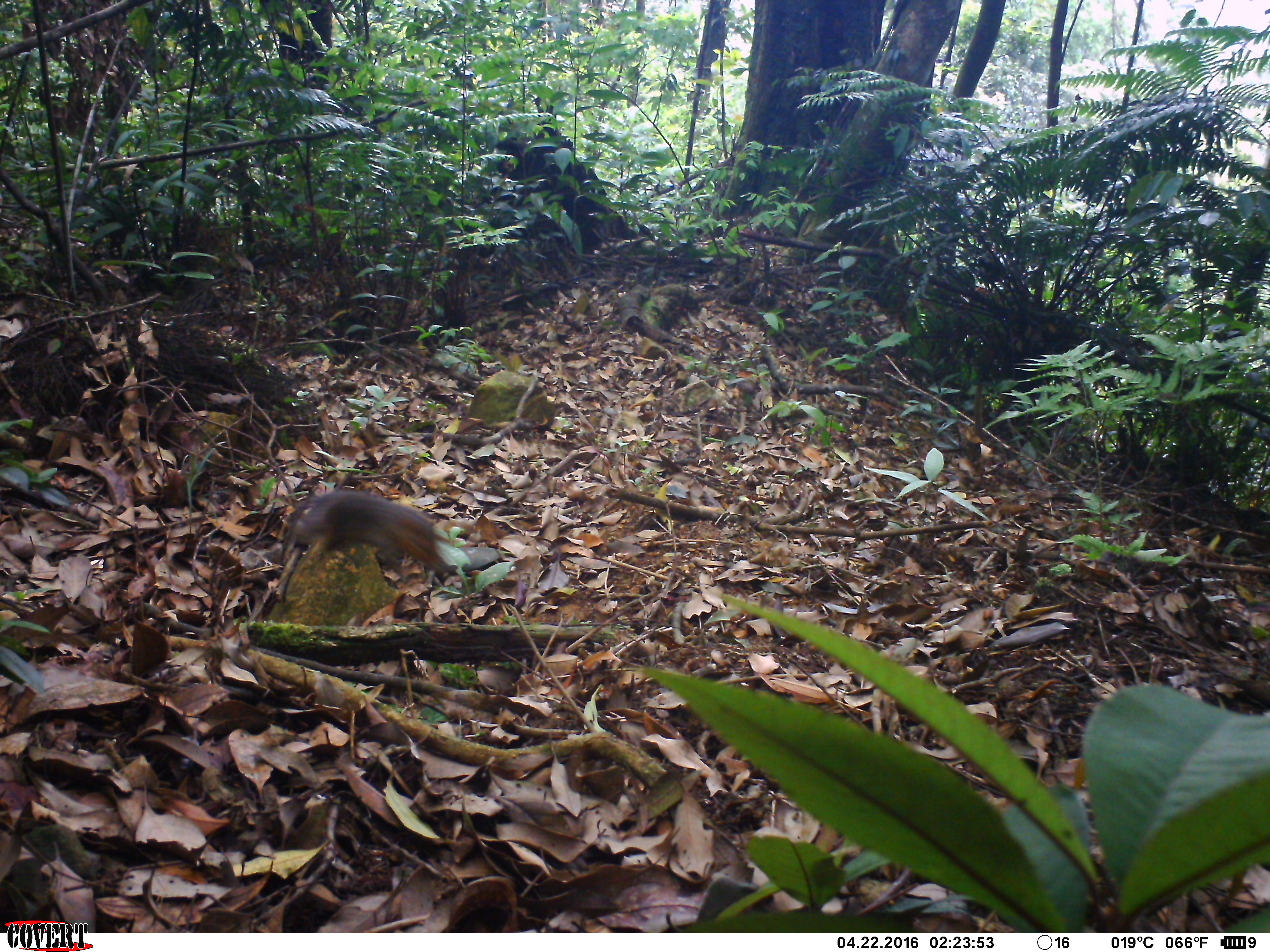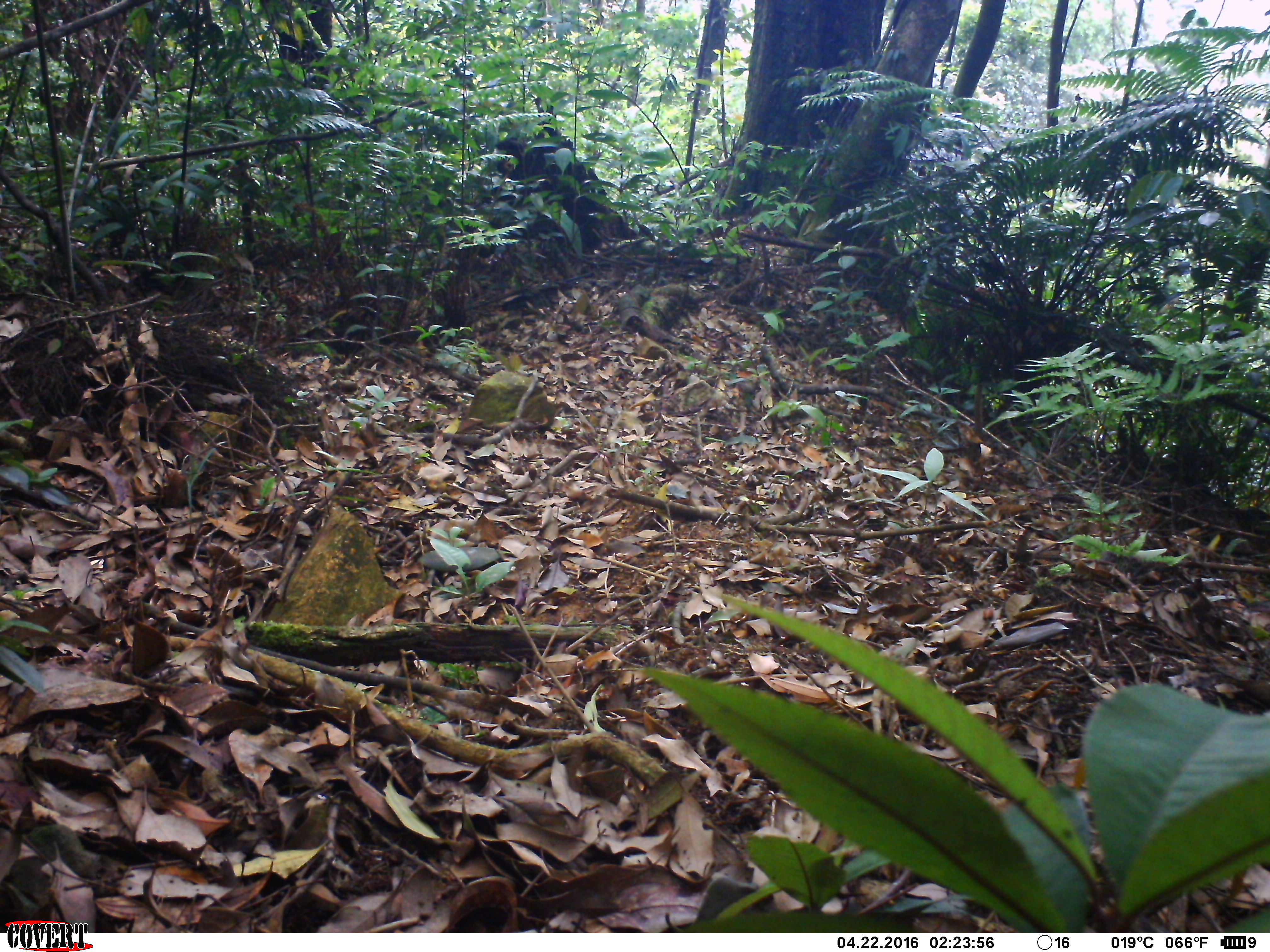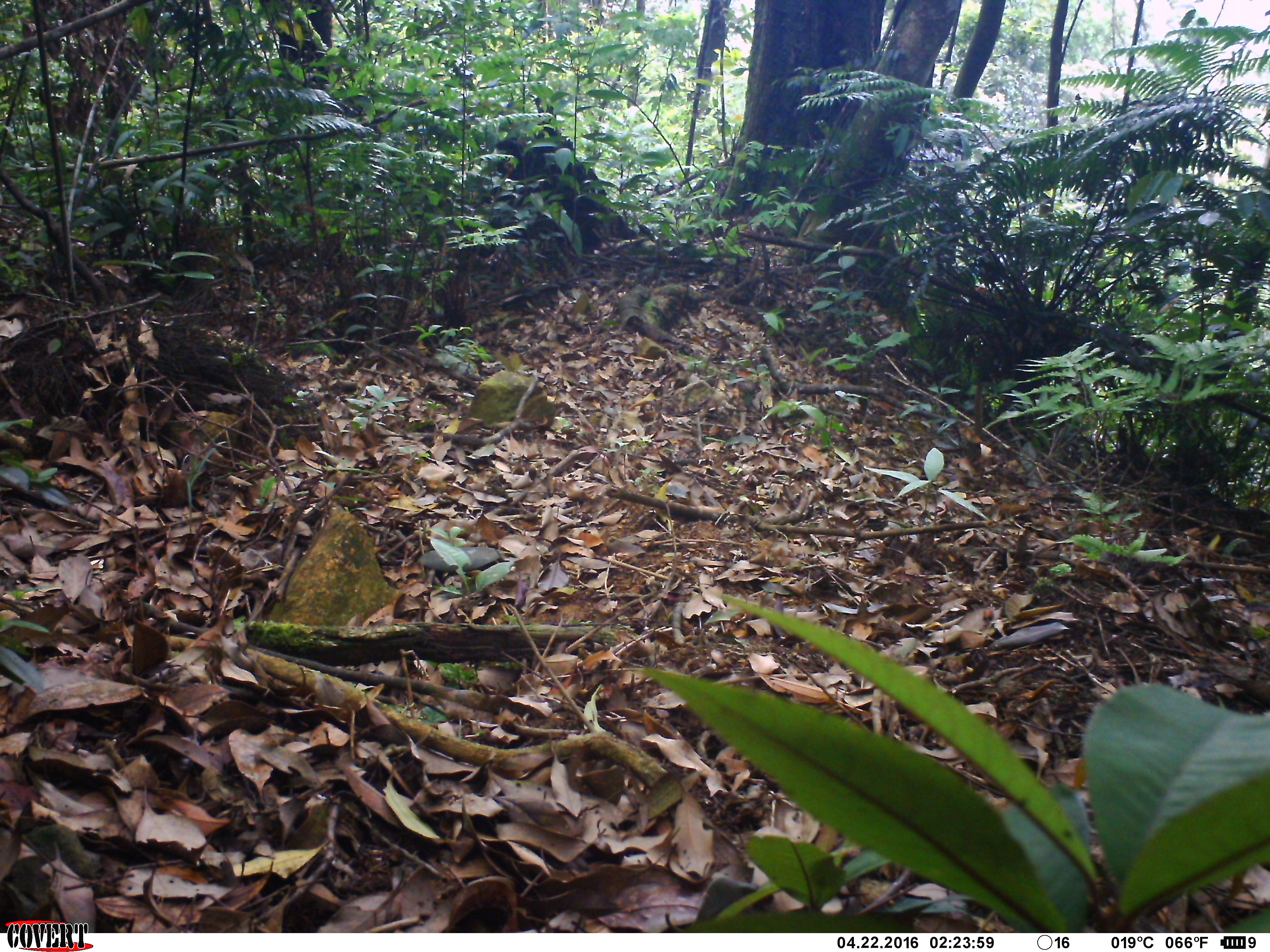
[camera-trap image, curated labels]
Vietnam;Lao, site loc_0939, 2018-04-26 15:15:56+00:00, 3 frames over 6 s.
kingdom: Animalia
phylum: Chordata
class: Mammalia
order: Rodentia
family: Sciuridae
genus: Dremomys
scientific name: Dremomys rufigenis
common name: red-cheeked squirrel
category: red cheeked squirrel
Red cheeked squirrel (red-cheeked squirrel) (Dremomys rufigenis). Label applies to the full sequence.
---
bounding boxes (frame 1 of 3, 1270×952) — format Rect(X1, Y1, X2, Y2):
red cheeked squirrel: Rect(287, 490, 454, 579)